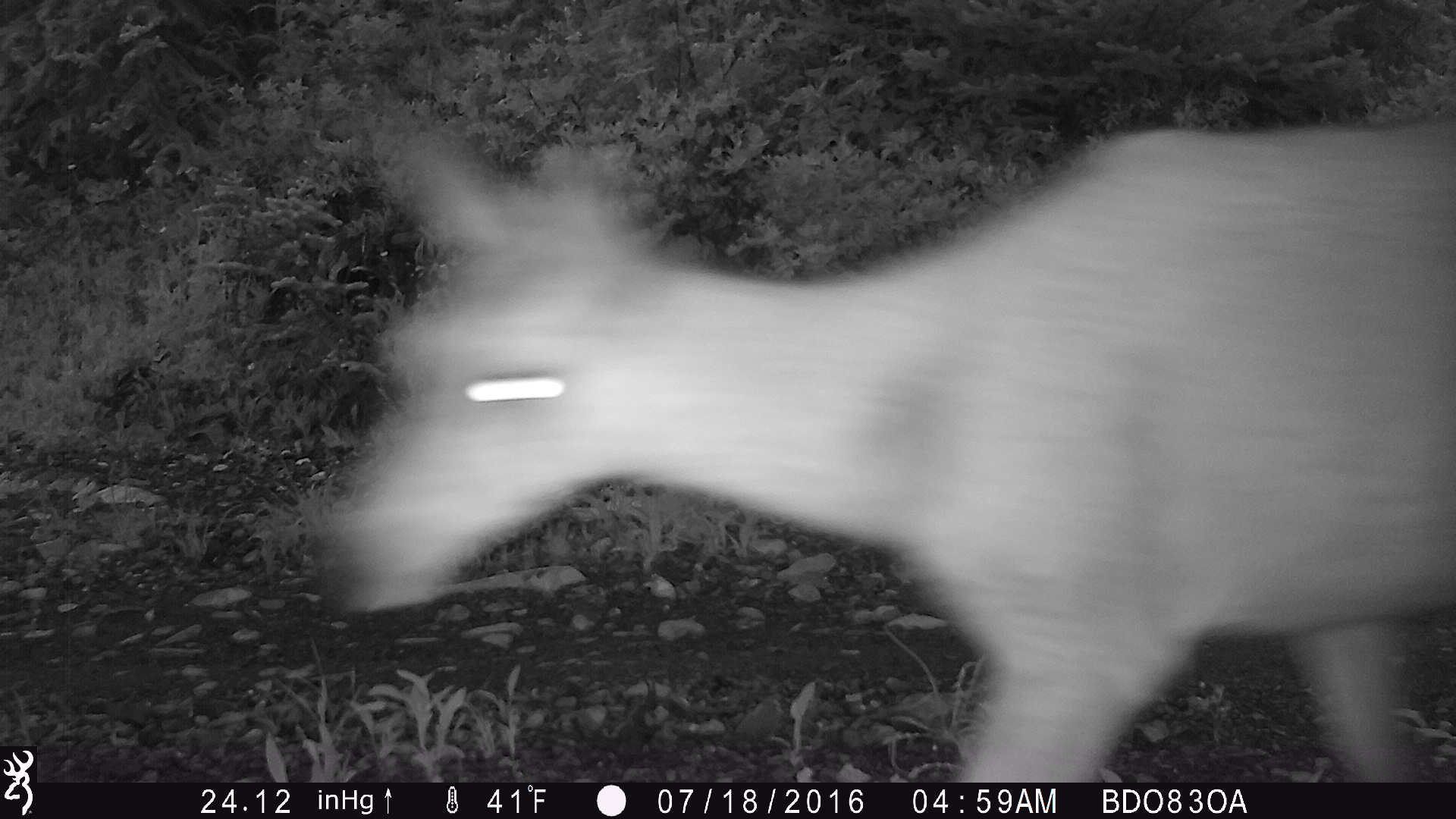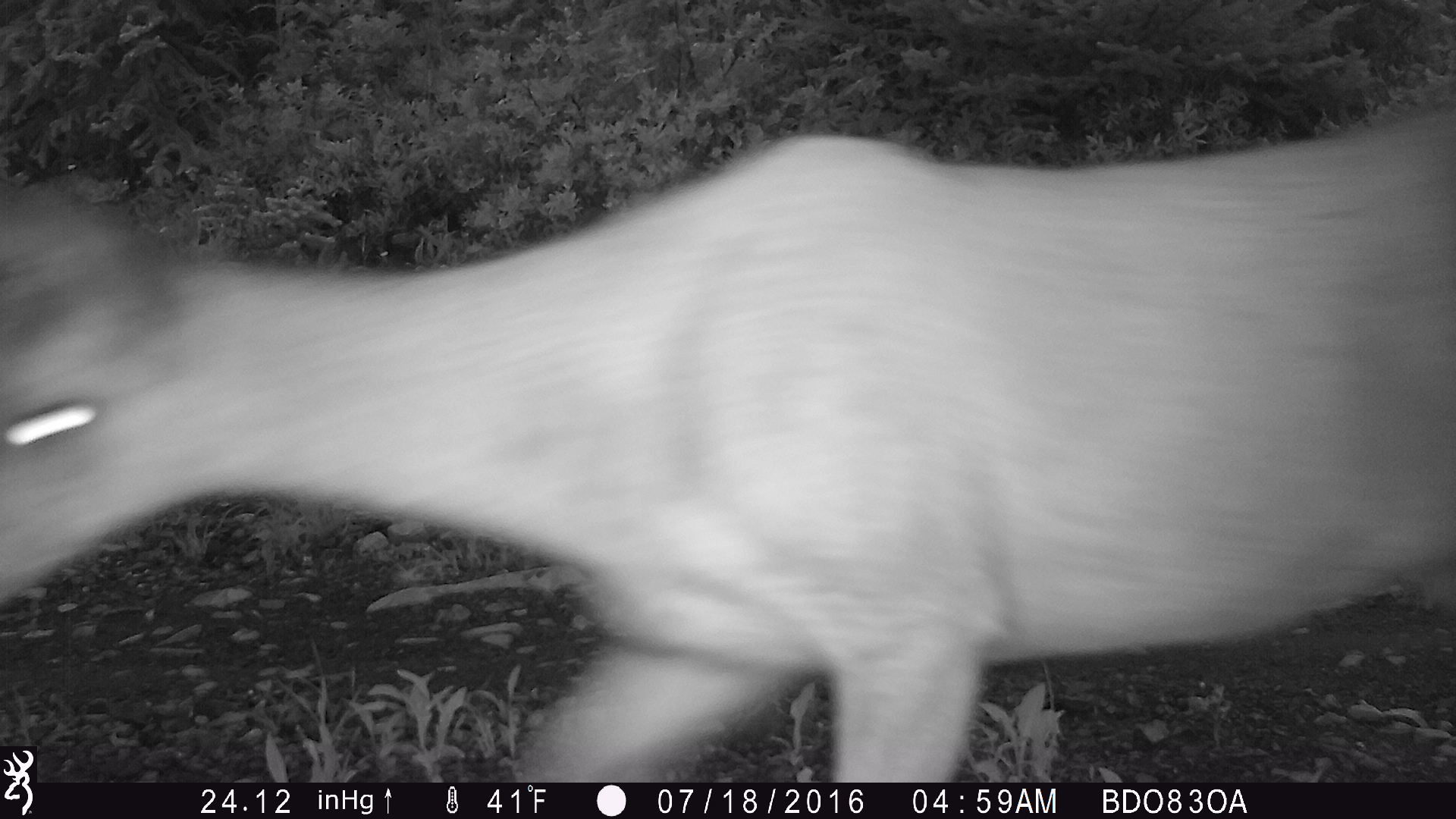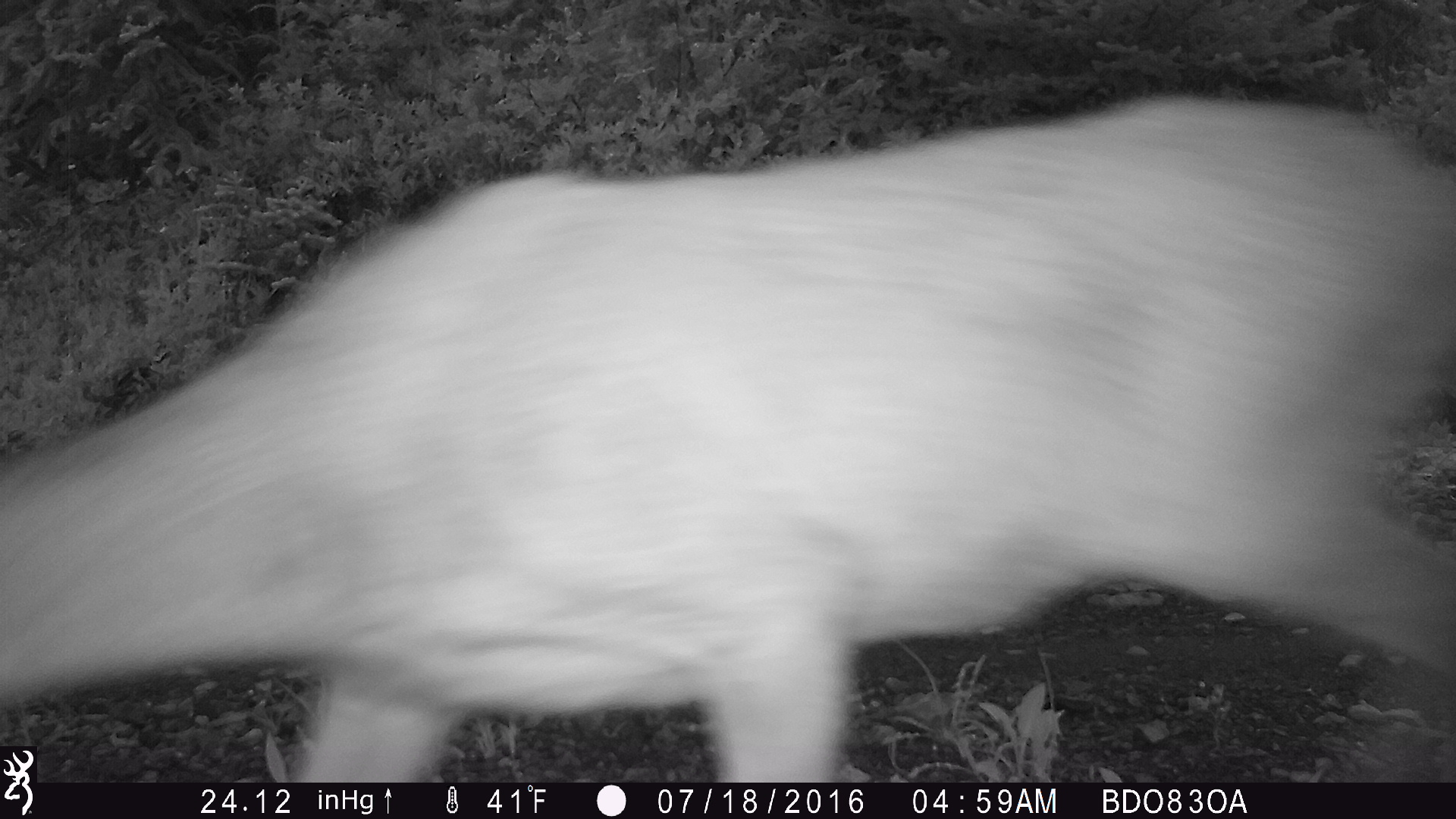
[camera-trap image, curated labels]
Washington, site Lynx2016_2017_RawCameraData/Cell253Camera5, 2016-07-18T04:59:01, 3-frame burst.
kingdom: Animalia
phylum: Chordata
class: Mammalia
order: Artiodactyla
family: Cervidae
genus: Odocoileus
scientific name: Odocoileus hemionus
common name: mule deer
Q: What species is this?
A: Odocoileus hemionus (mule deer).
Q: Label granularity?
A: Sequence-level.